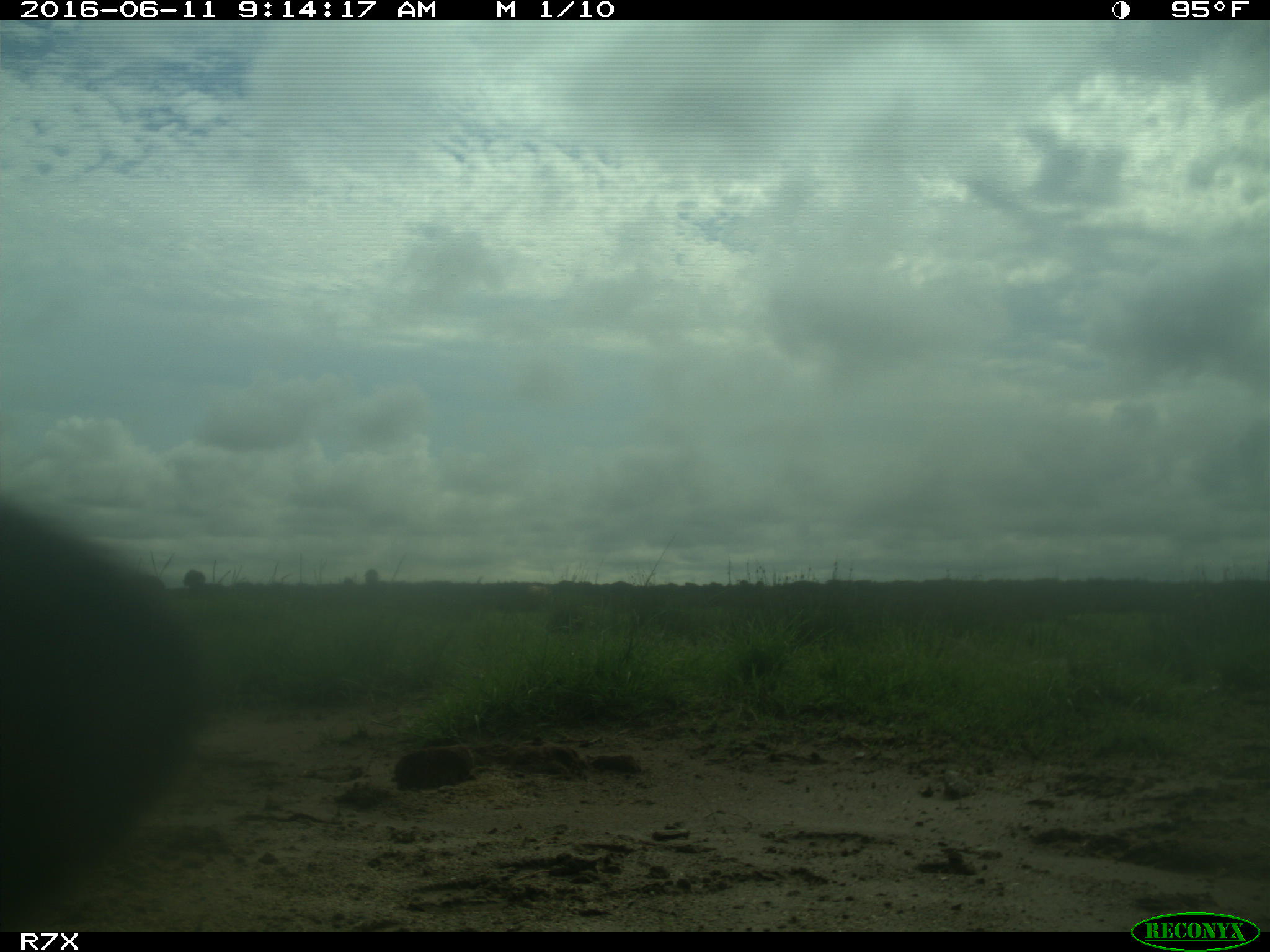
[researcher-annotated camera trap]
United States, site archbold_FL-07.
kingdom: Animalia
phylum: Chordata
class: Mammalia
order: Artiodactyla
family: Bovidae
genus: Bos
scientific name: Bos taurus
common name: domestic cow